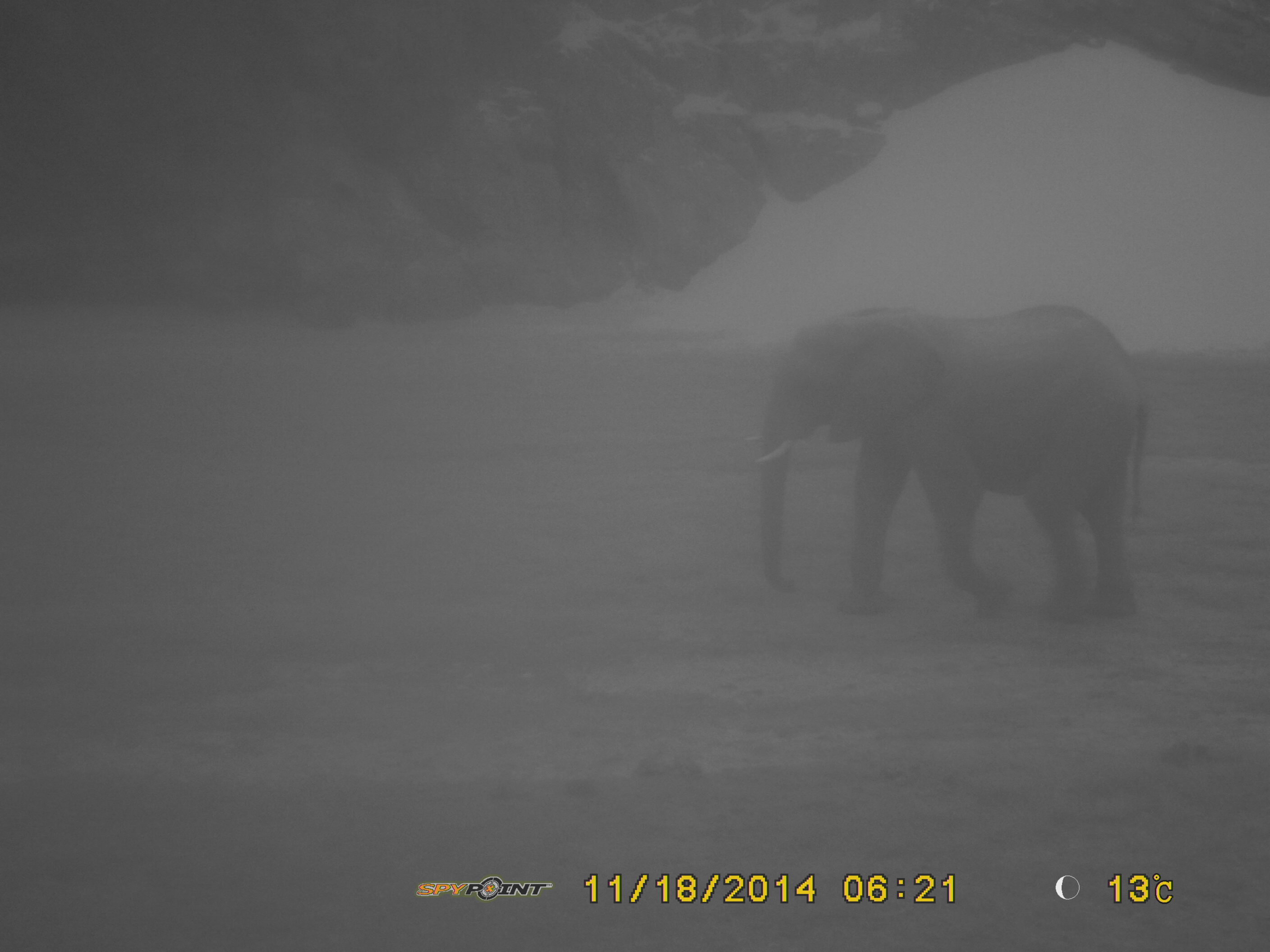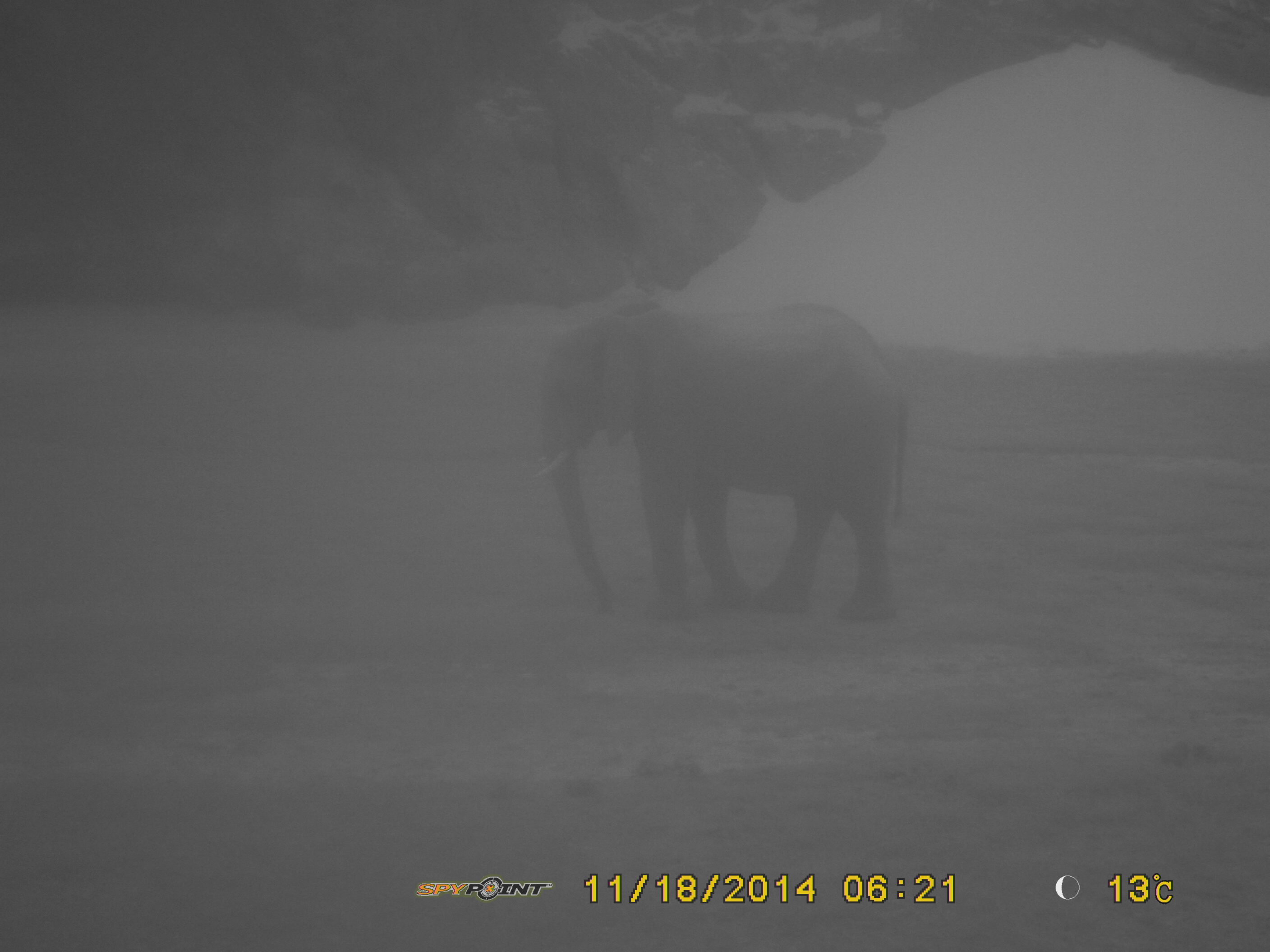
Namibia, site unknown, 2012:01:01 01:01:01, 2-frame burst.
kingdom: Animalia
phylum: Chordata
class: Mammalia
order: Proboscidea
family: Elephantidae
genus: Loxodonta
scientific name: Loxodonta africana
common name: african elephant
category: loxodanta africana